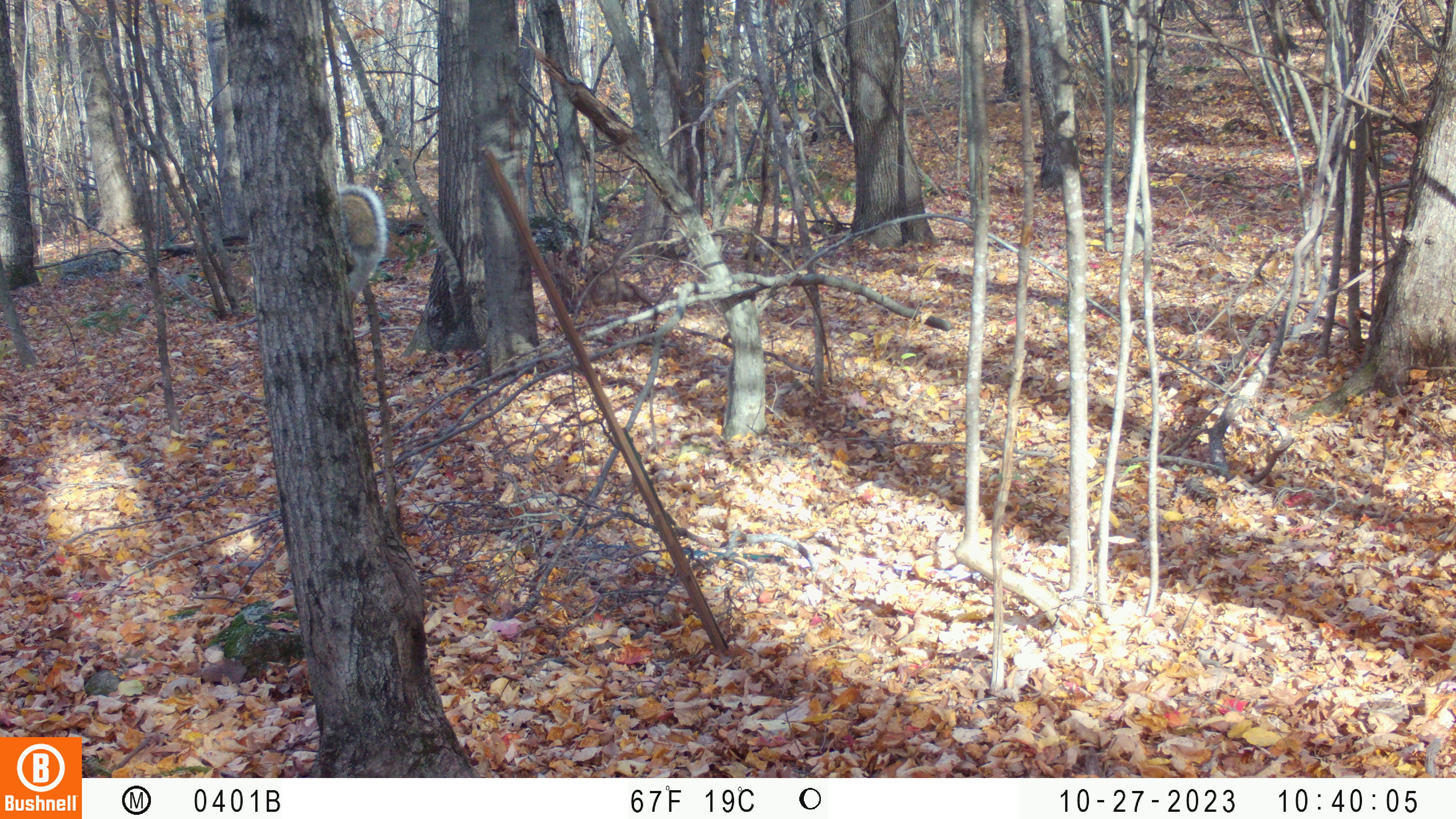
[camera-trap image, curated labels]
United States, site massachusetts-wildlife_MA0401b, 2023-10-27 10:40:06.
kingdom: Animalia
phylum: Chordata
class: Mammalia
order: Rodentia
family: Sciuridae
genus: Sciurus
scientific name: Sciurus carolinensis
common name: gray squirrel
Gray squirrel (Sciurus carolinensis).